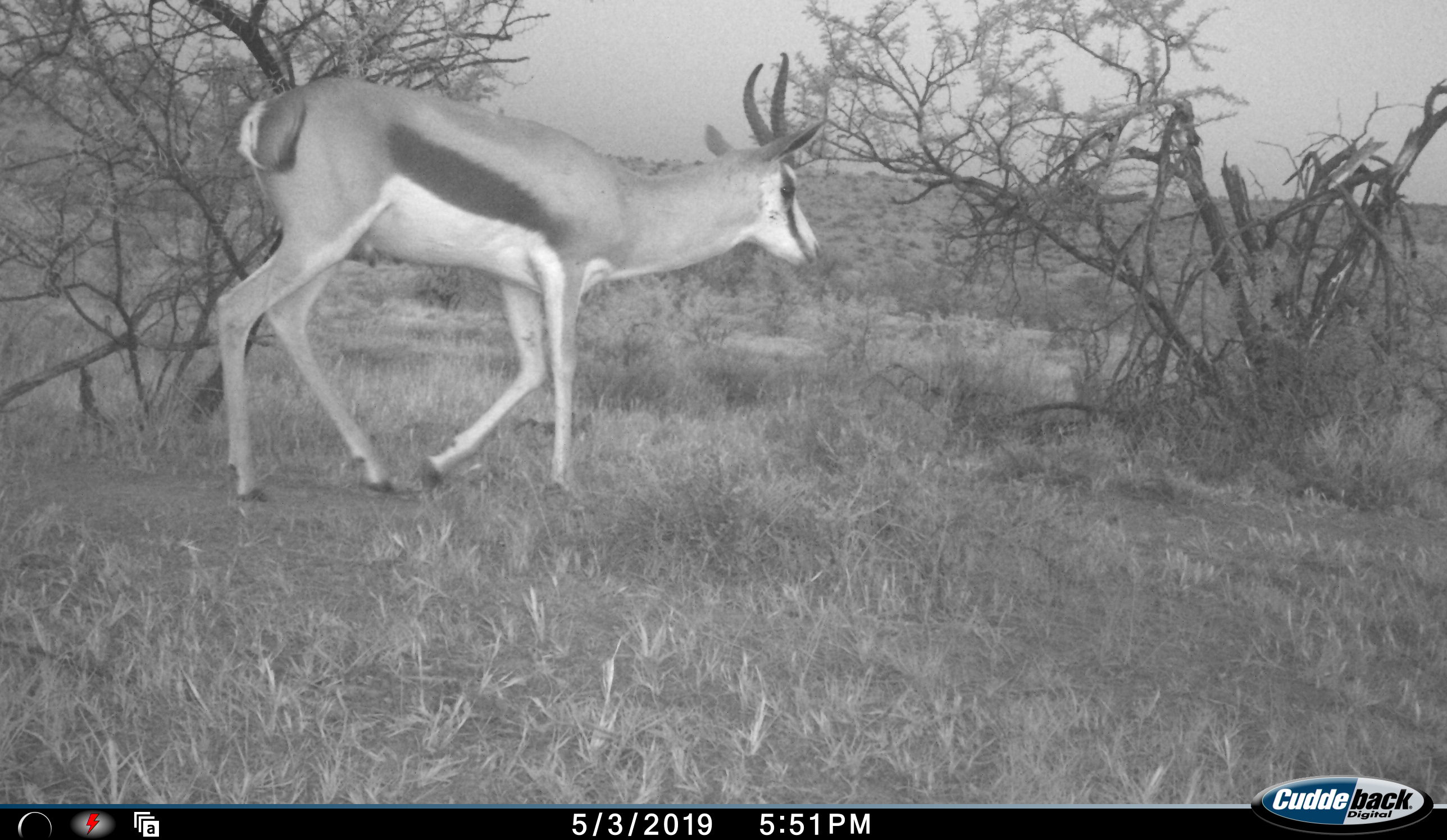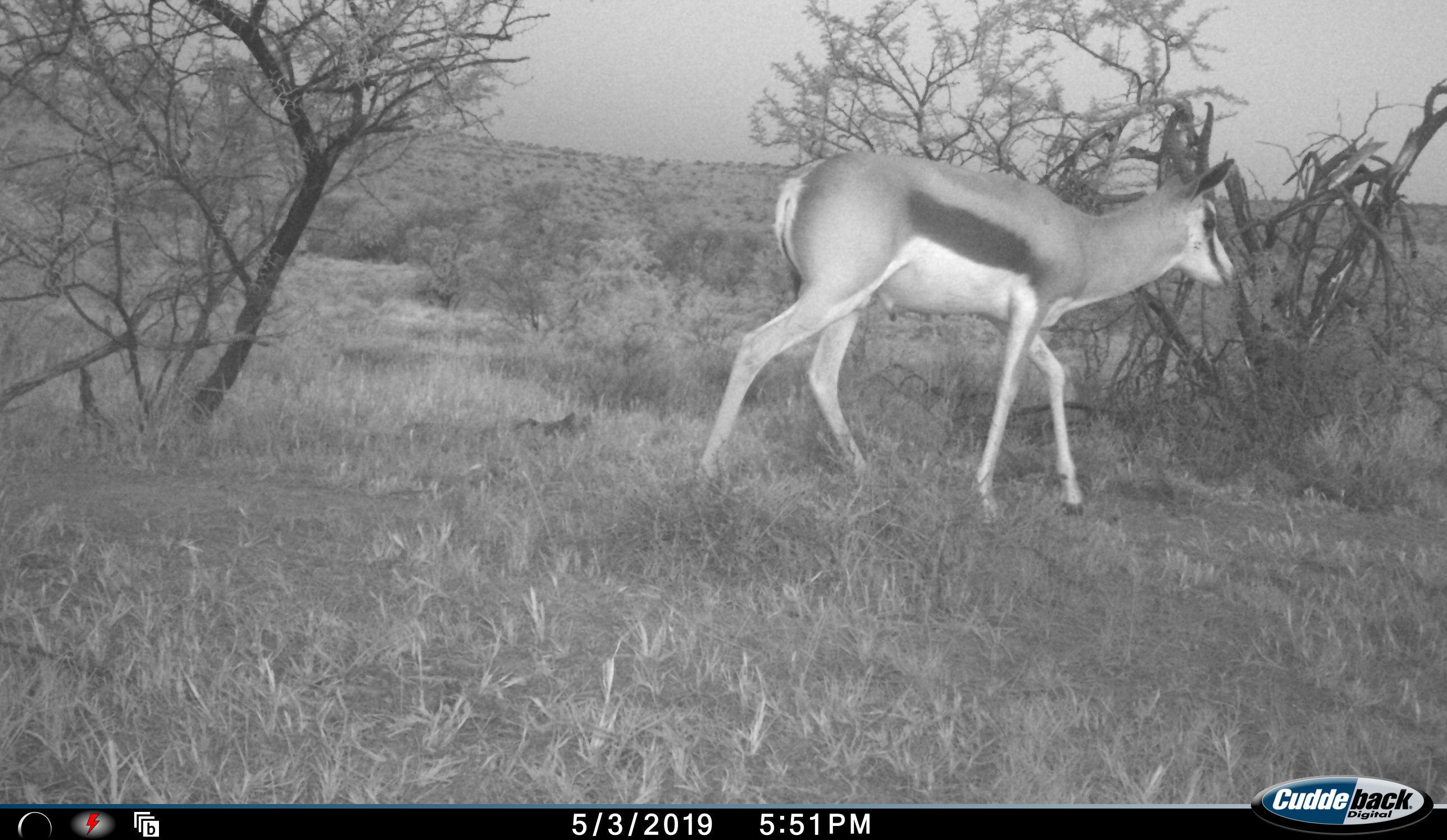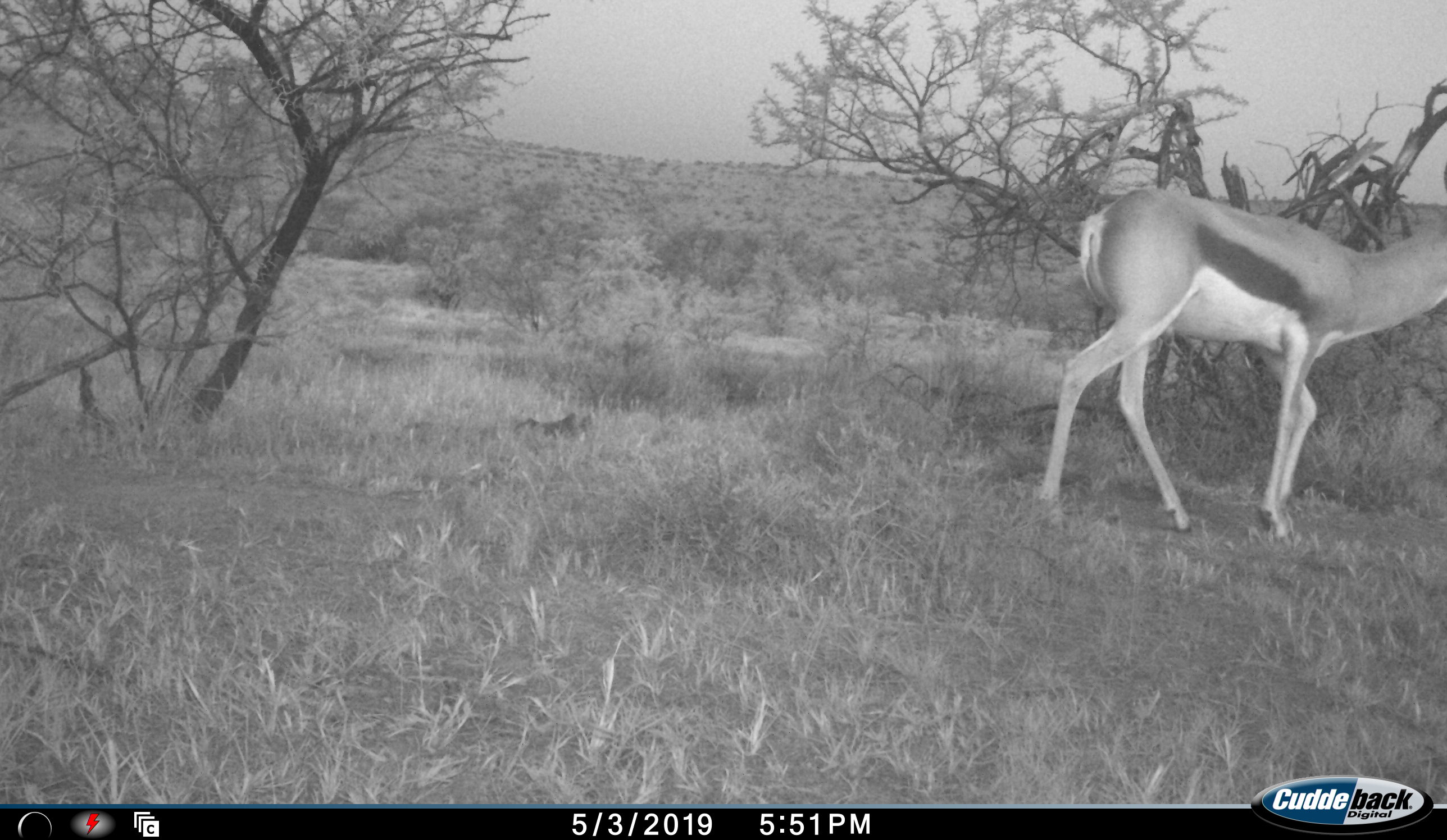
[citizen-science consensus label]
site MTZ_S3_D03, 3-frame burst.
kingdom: Animalia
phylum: Chordata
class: Mammalia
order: Artiodactyla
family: Bovidae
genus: Antidorcas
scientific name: Antidorcas marsupialis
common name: springbok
Springbok (Antidorcas marsupialis), count 1. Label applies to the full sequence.